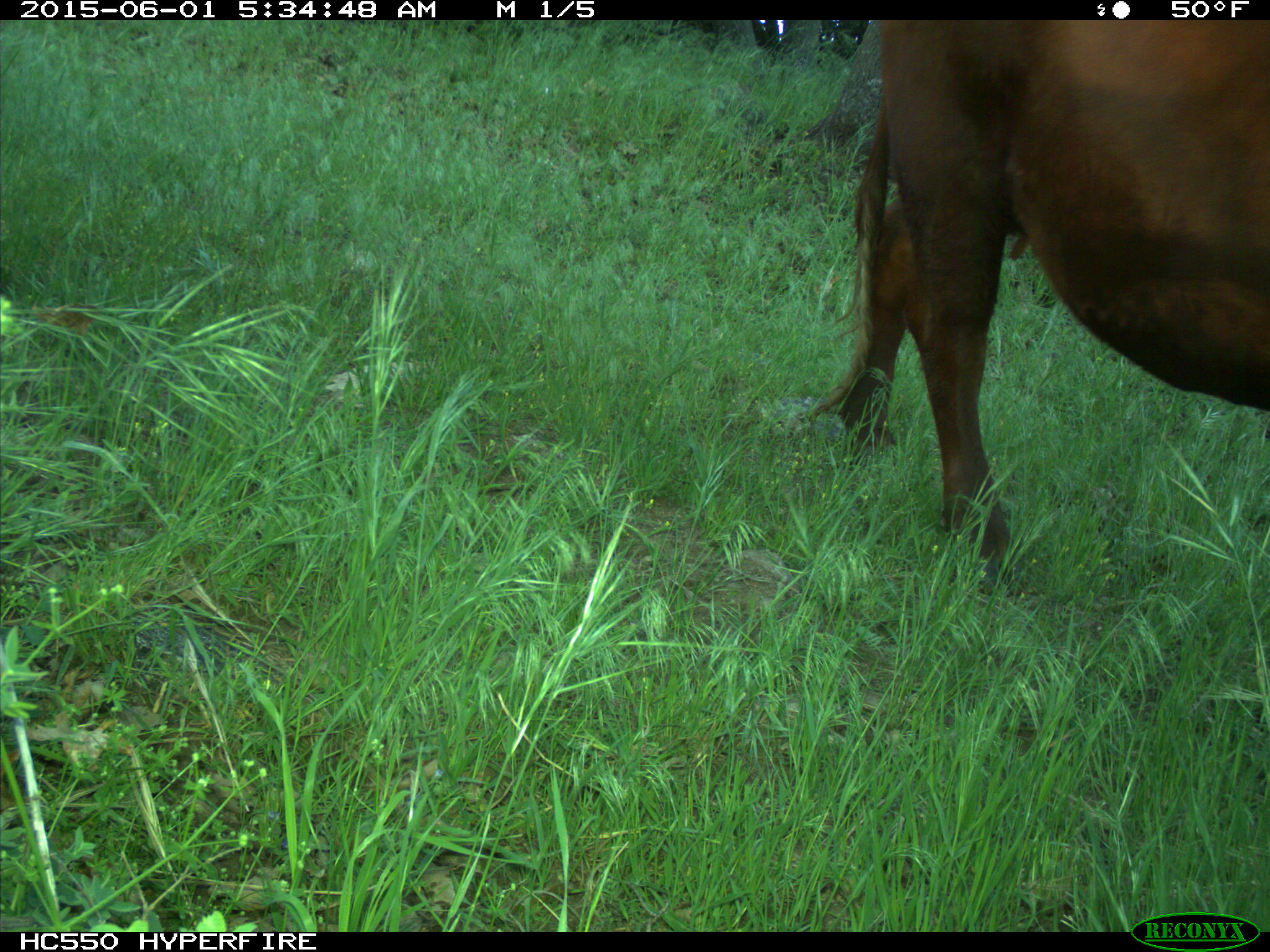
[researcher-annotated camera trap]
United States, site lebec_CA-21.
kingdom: Animalia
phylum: Chordata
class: Mammalia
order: Artiodactyla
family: Bovidae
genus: Bos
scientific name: Bos taurus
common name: domestic cow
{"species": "Bos taurus (domestic cow)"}